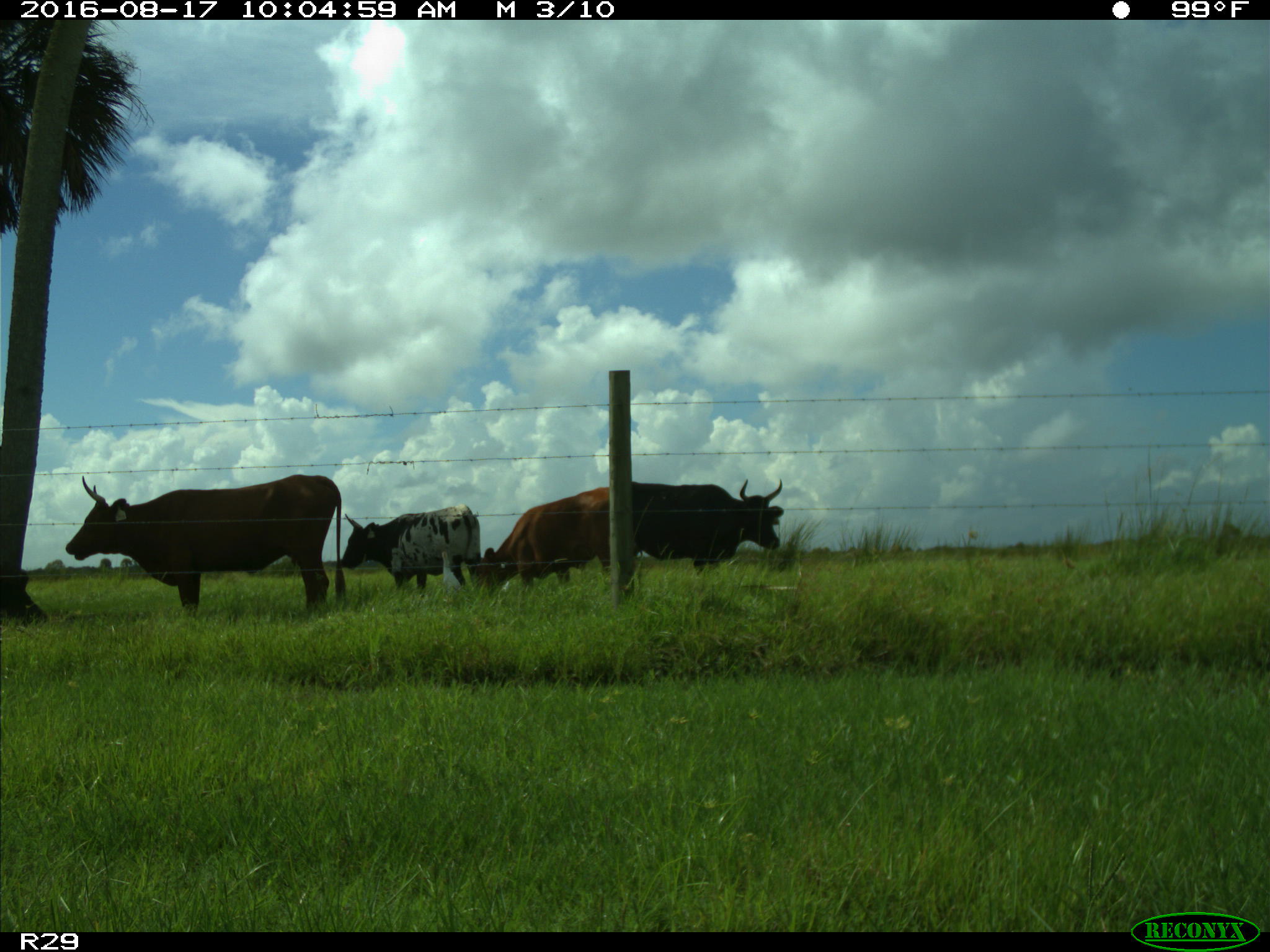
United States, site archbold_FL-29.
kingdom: Animalia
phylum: Chordata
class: Mammalia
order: Artiodactyla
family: Bovidae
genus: Bos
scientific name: Bos taurus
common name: domestic cow